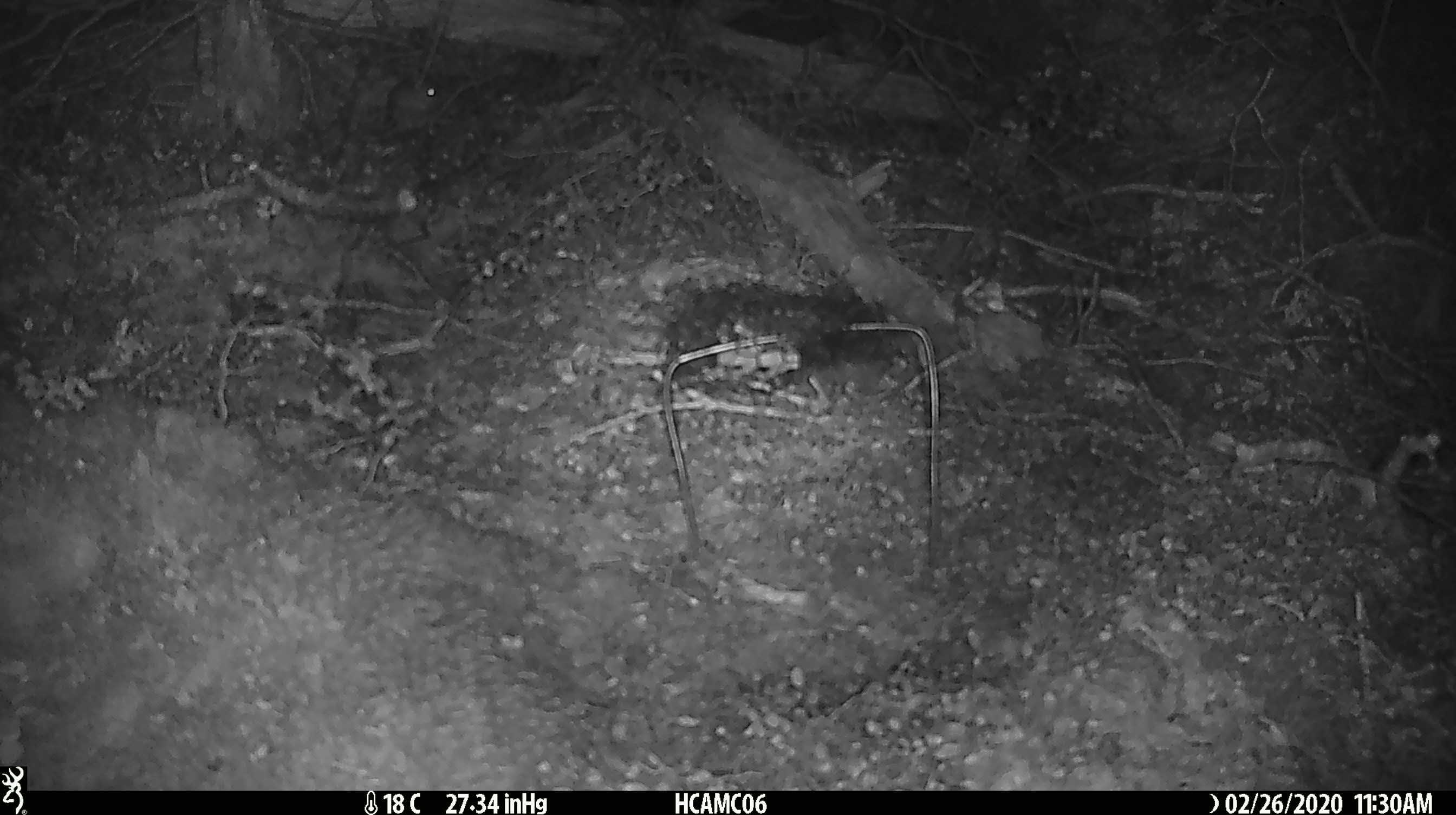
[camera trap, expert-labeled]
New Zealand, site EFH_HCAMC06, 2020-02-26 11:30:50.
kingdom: Animalia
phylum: Chordata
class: Mammalia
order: Rodentia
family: Muridae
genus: Mus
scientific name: Mus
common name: mouse